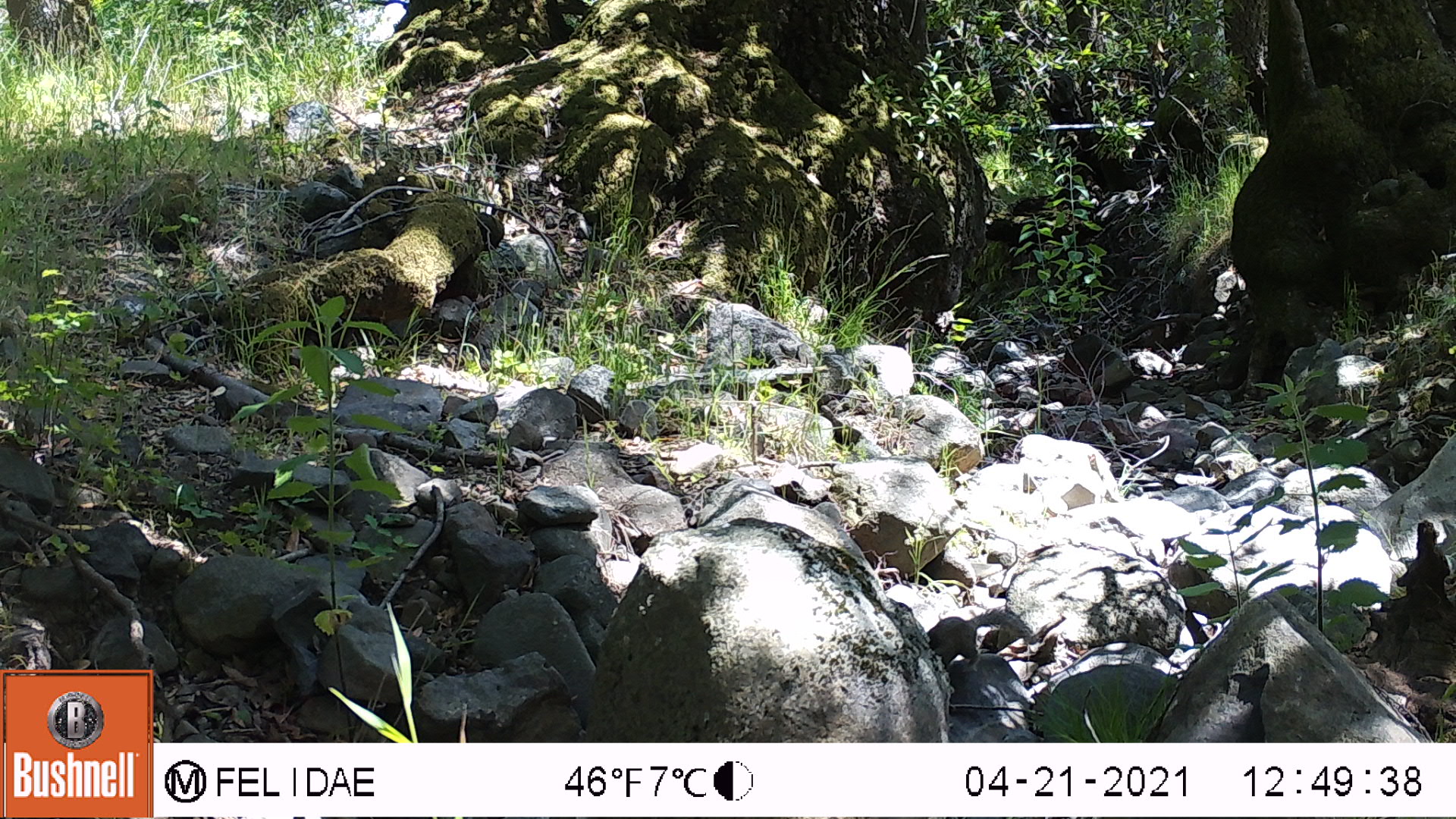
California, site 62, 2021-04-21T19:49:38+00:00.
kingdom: Animalia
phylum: Chordata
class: Mammalia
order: Rodentia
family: Sciuridae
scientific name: Sciuridae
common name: squirrel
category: unknown squirrel